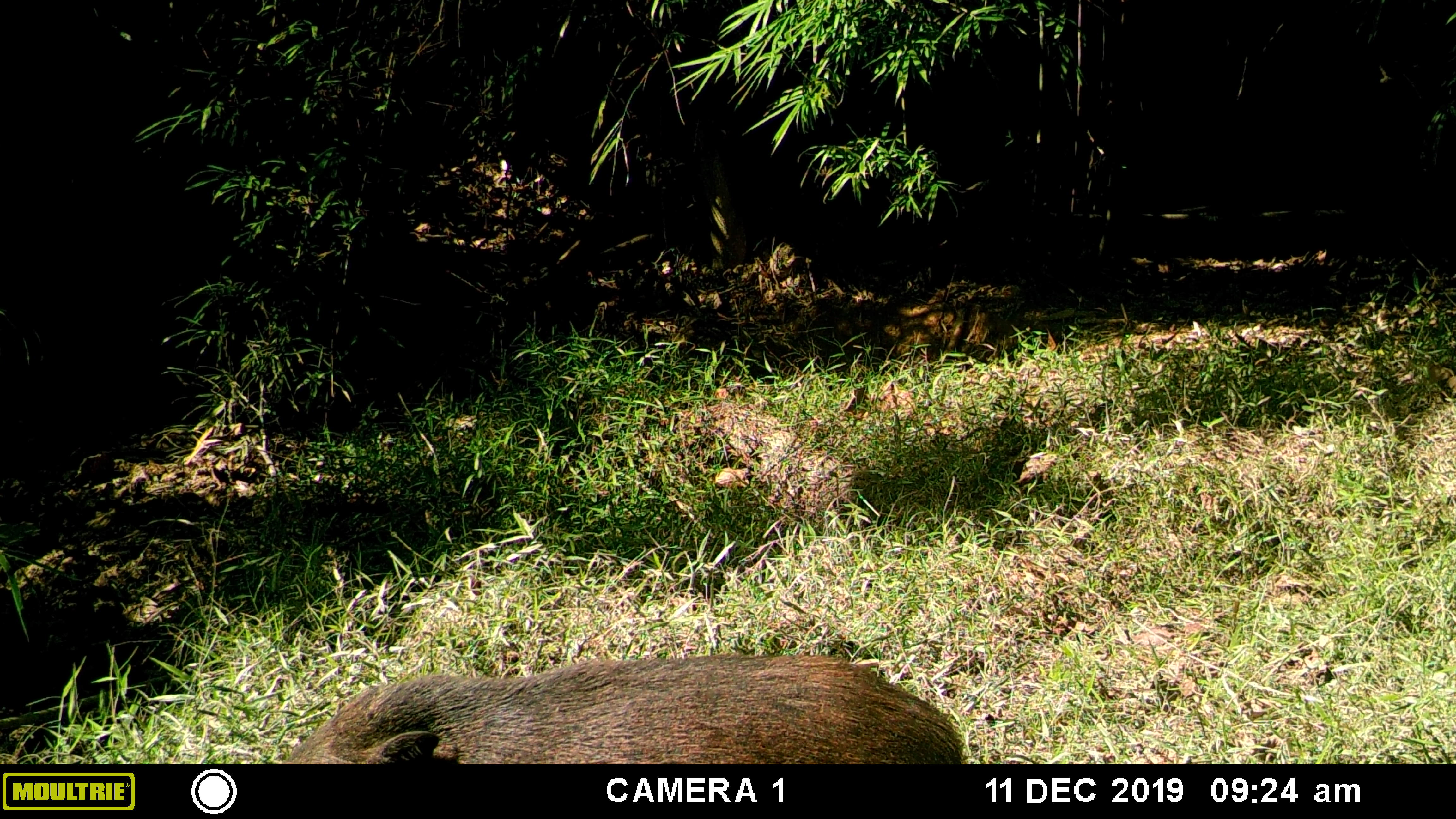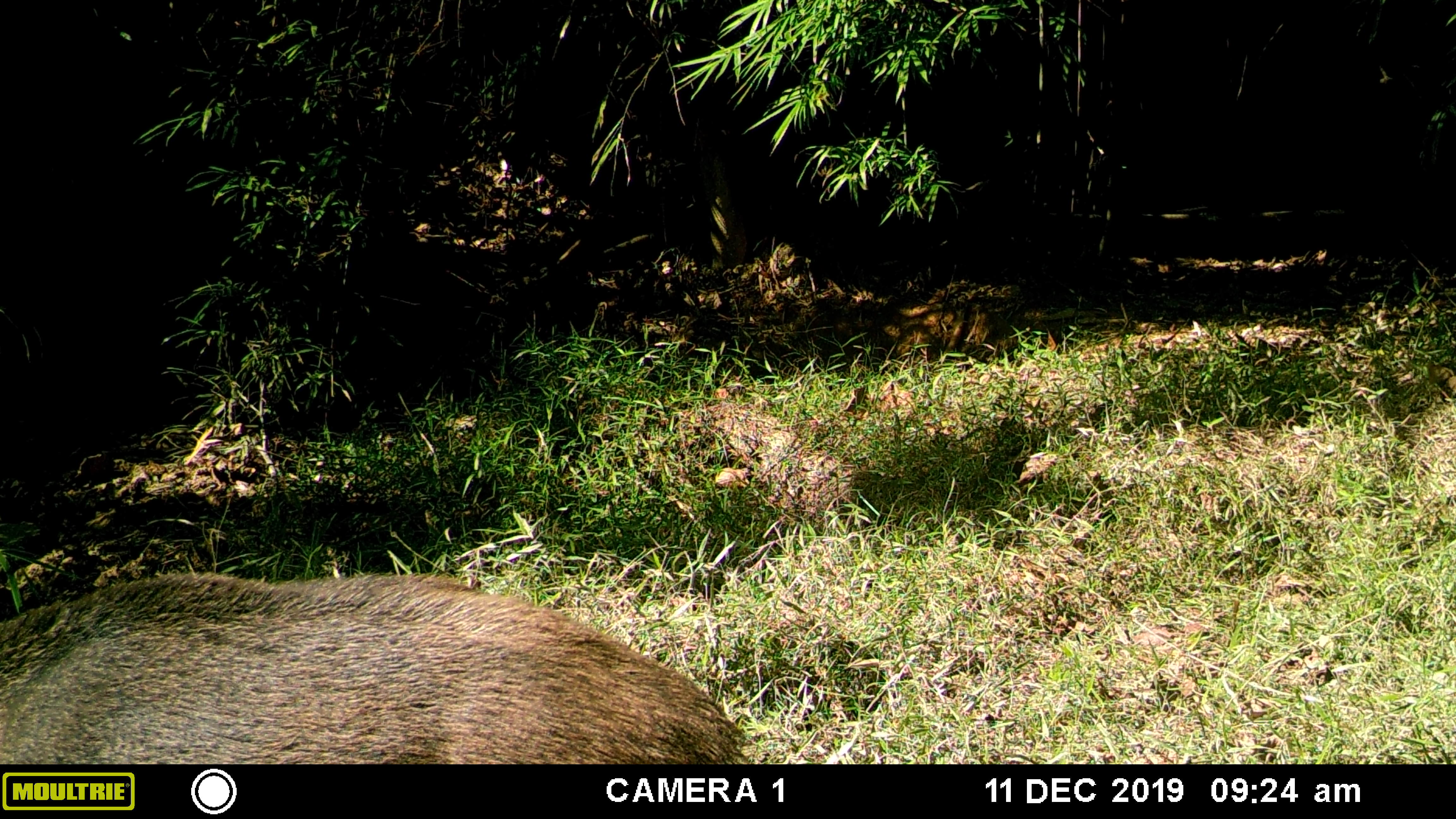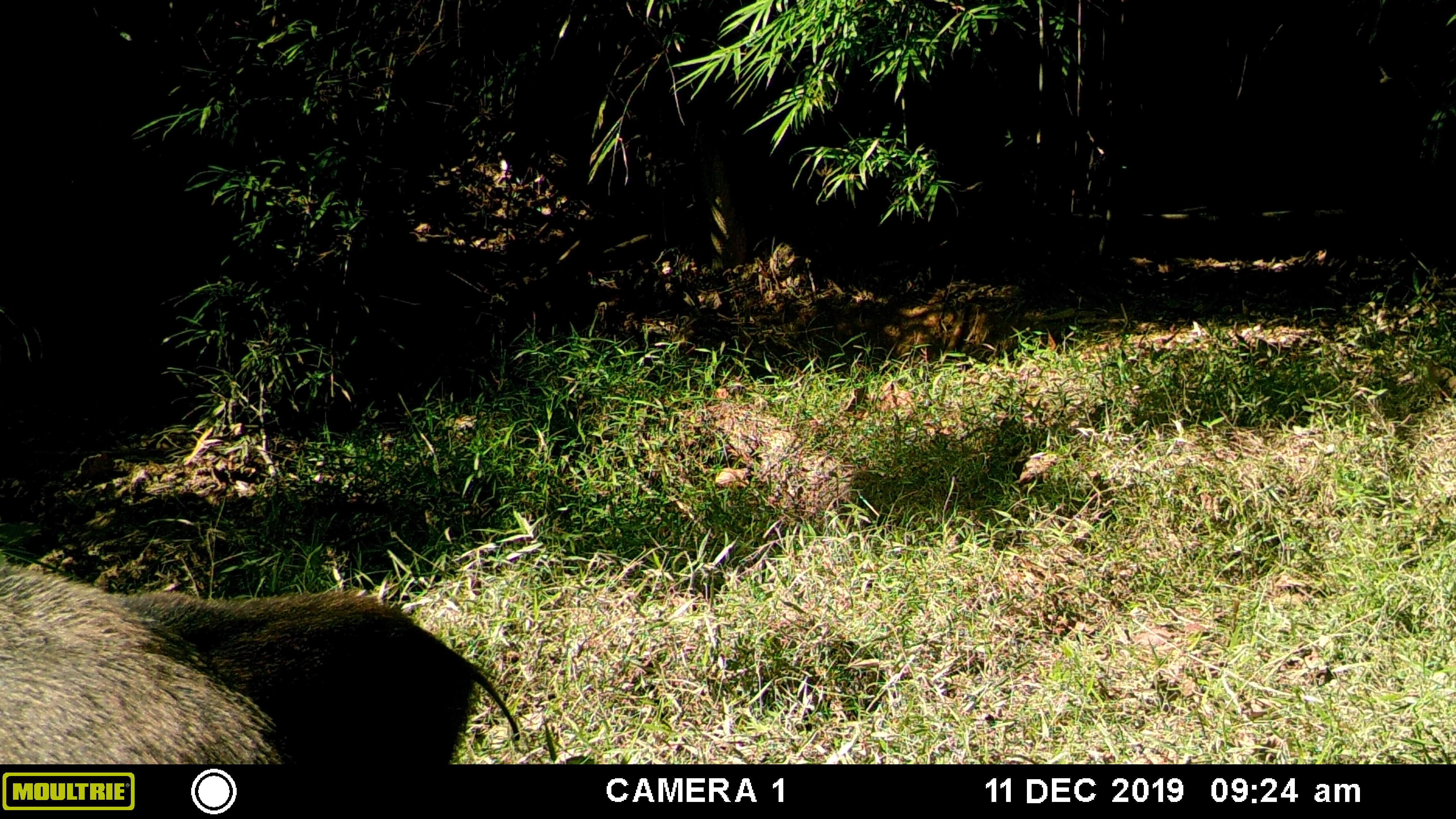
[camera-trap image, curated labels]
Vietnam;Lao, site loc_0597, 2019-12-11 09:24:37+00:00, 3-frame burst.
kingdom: Animalia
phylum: Chordata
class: Mammalia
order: Artiodactyla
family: Suidae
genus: Sus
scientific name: Sus scrofa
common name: eurasian wild pig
Eurasian wild pig (Sus scrofa). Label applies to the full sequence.